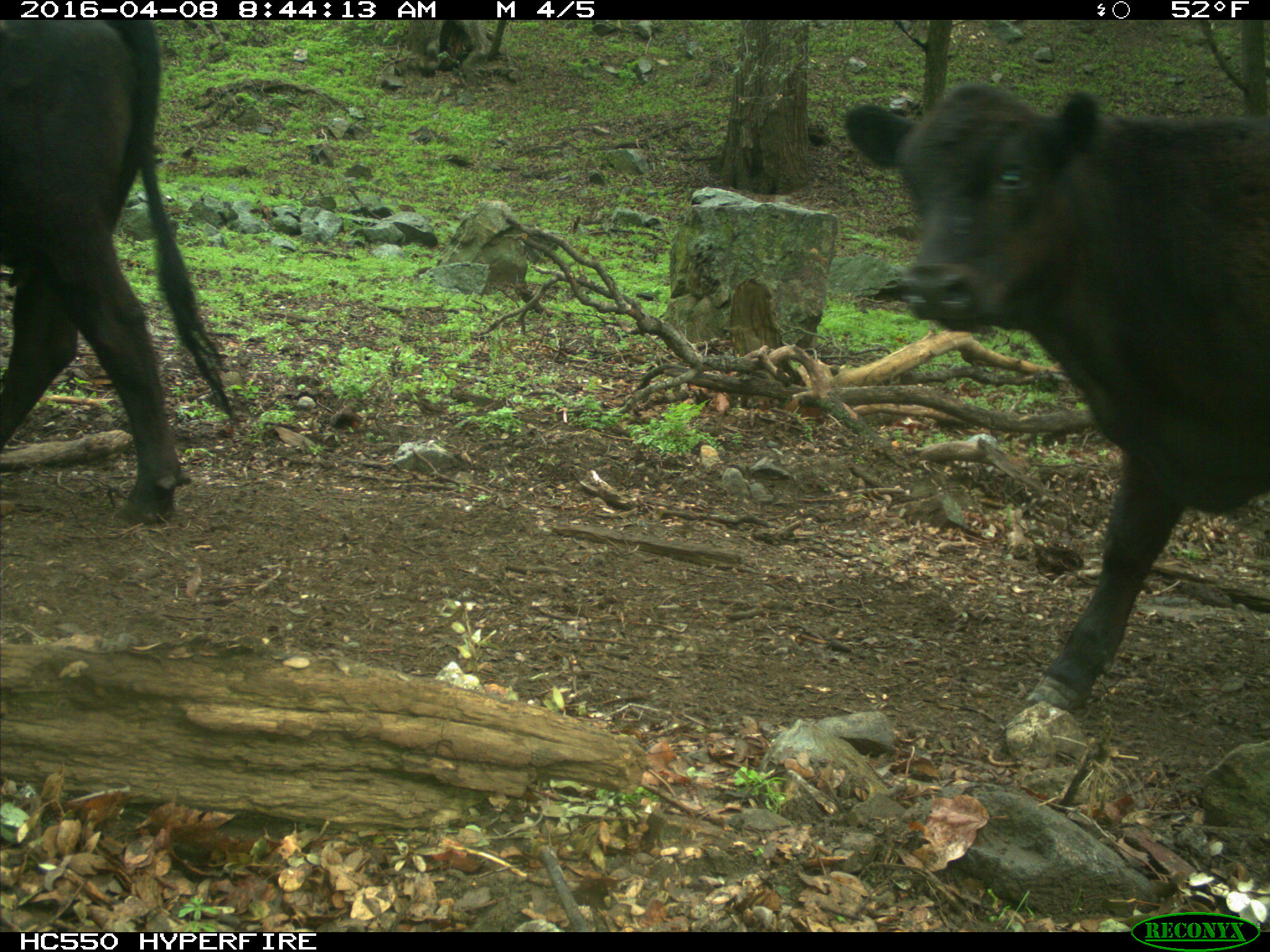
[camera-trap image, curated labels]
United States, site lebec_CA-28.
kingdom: Animalia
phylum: Chordata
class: Mammalia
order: Artiodactyla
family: Bovidae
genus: Bos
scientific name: Bos taurus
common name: domestic cow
Bos taurus (domestic cow).